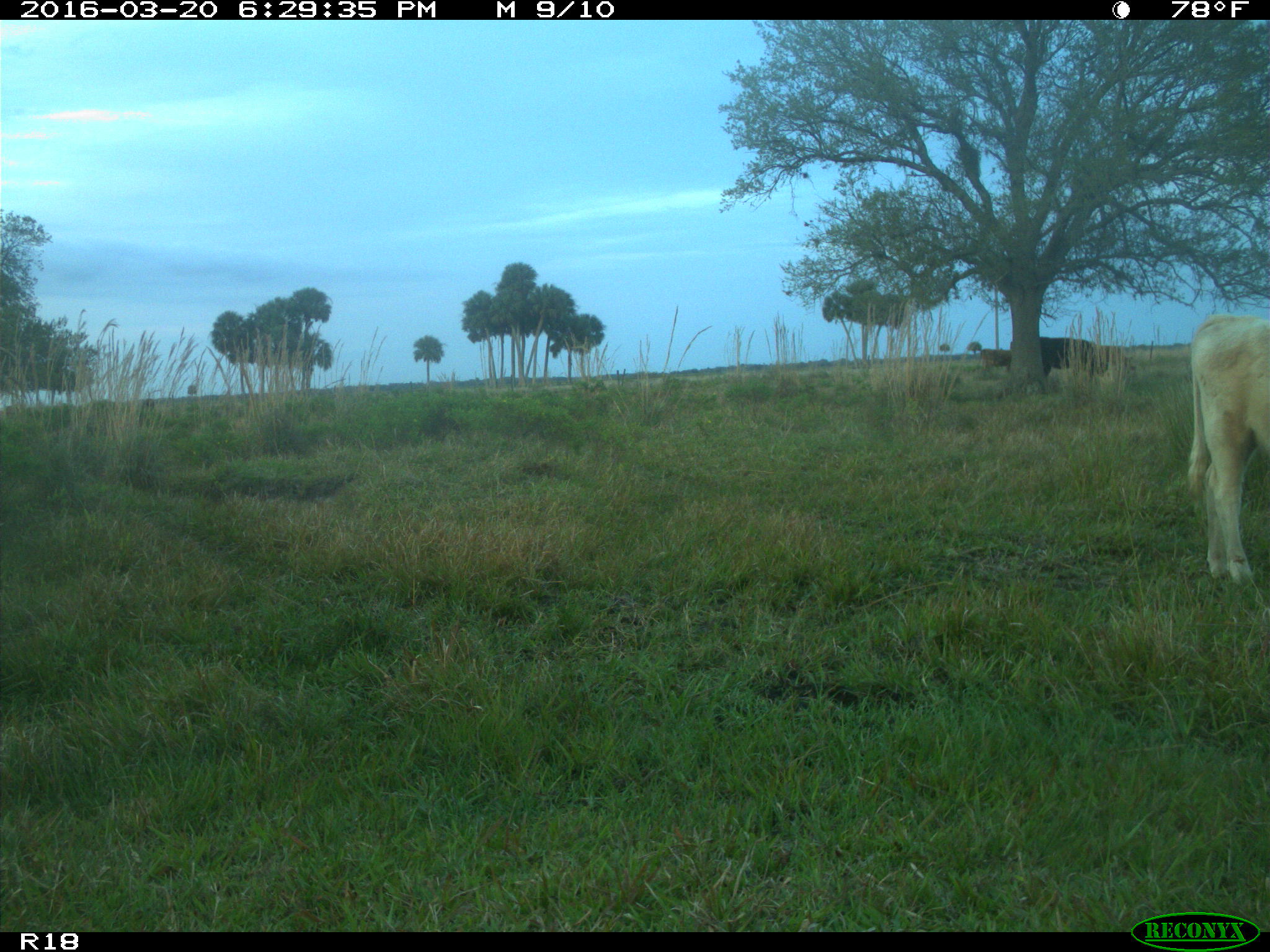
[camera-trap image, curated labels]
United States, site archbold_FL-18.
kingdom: Animalia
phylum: Chordata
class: Mammalia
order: Artiodactyla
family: Bovidae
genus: Bos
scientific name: Bos taurus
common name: domestic cow